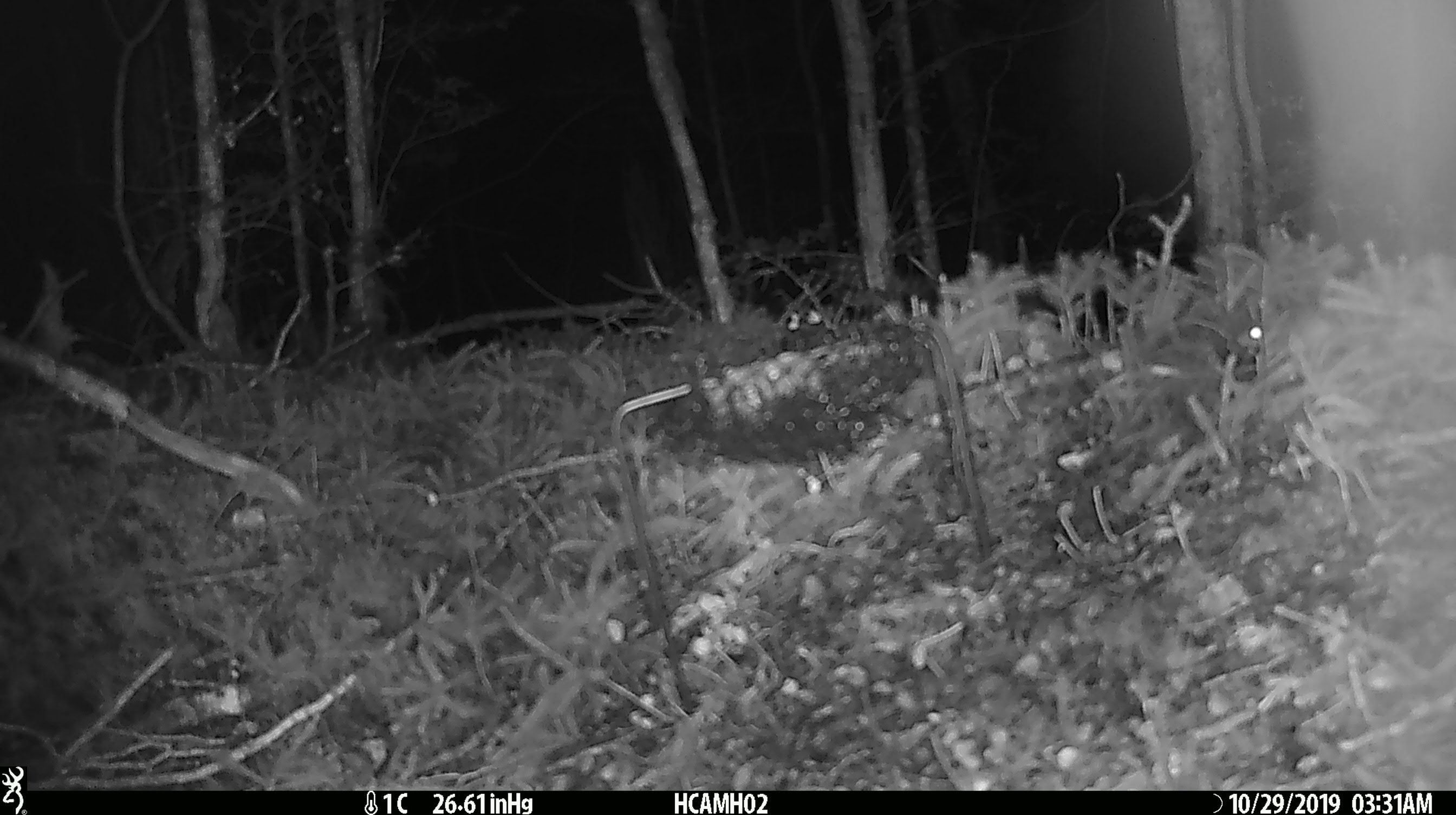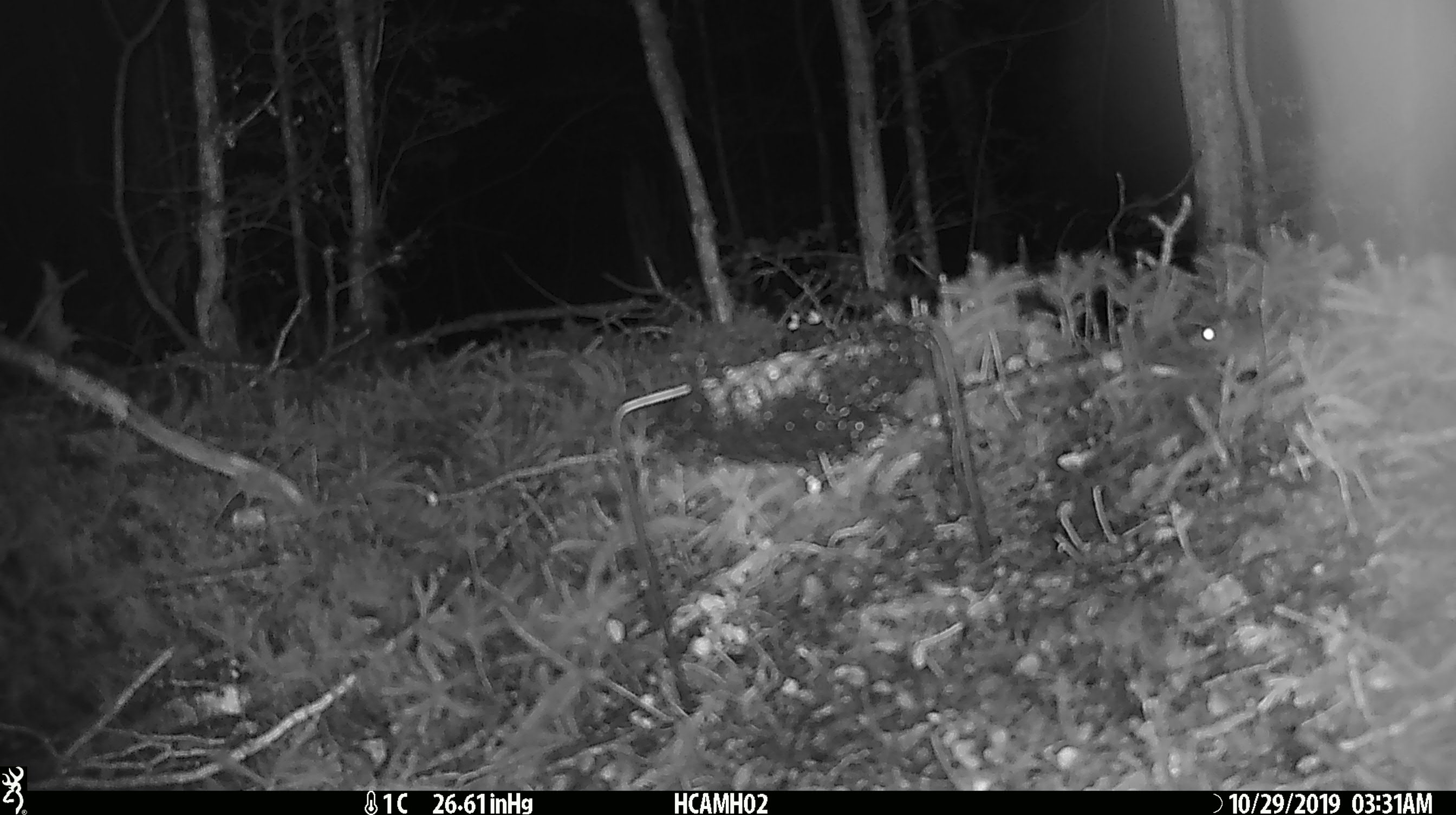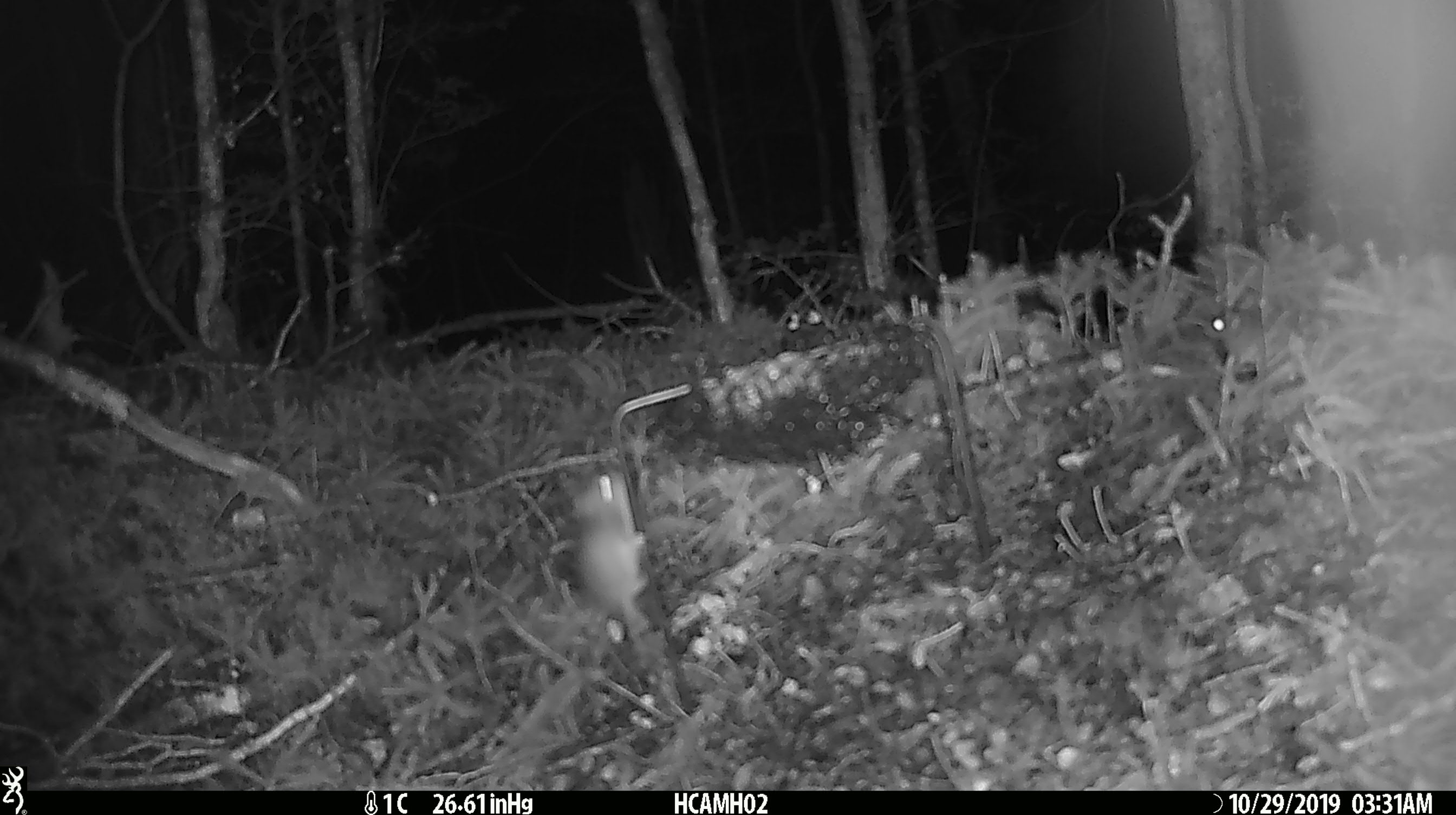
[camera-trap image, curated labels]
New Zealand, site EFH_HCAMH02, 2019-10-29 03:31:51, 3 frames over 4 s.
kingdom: Animalia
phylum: Chordata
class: Mammalia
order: Rodentia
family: Muridae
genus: Mus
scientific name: Mus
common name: mouse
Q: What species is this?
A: Mouse (Mus).